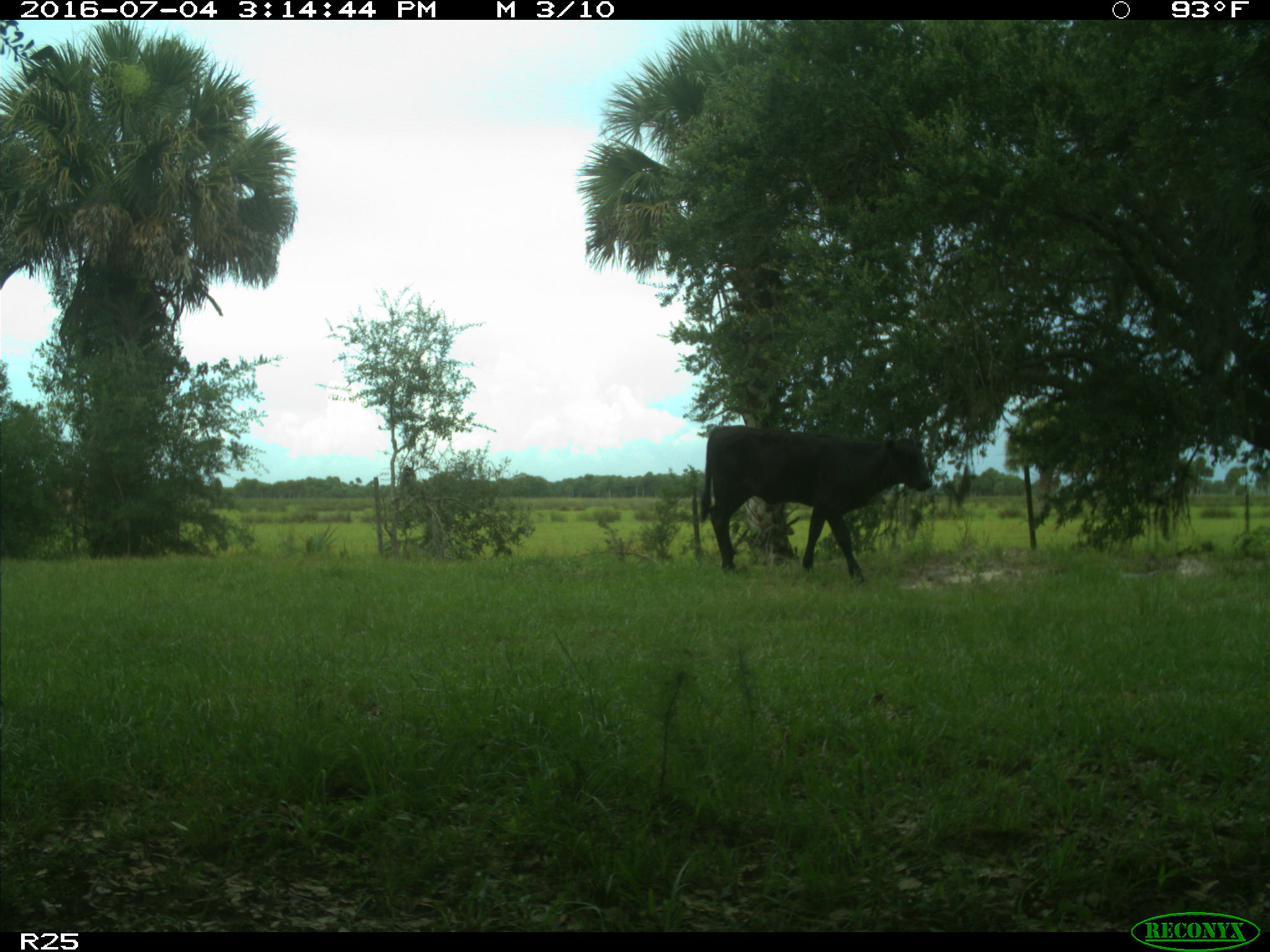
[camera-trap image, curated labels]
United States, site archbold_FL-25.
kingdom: Animalia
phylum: Chordata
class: Mammalia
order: Artiodactyla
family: Bovidae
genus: Bos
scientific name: Bos taurus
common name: domestic cow